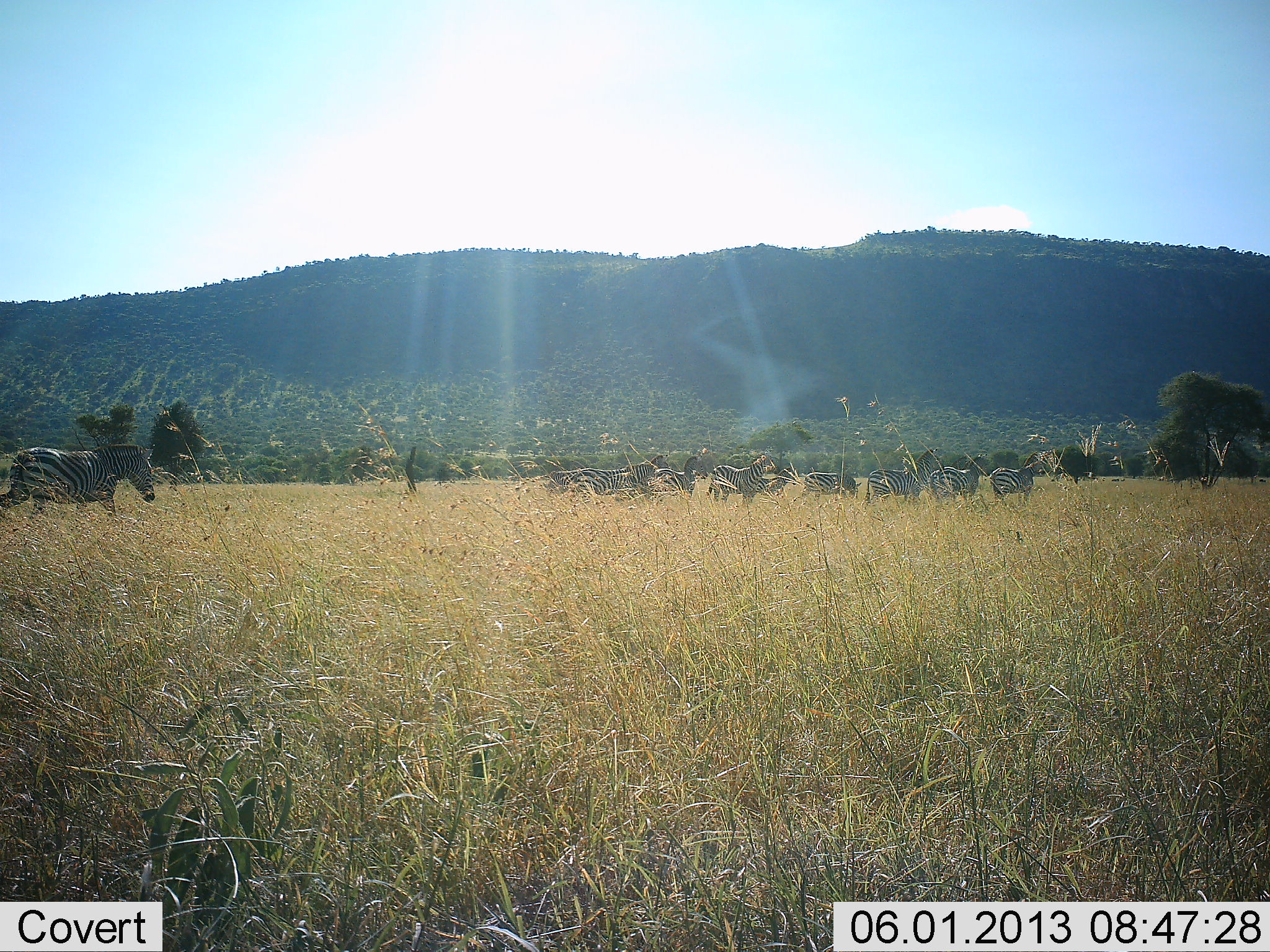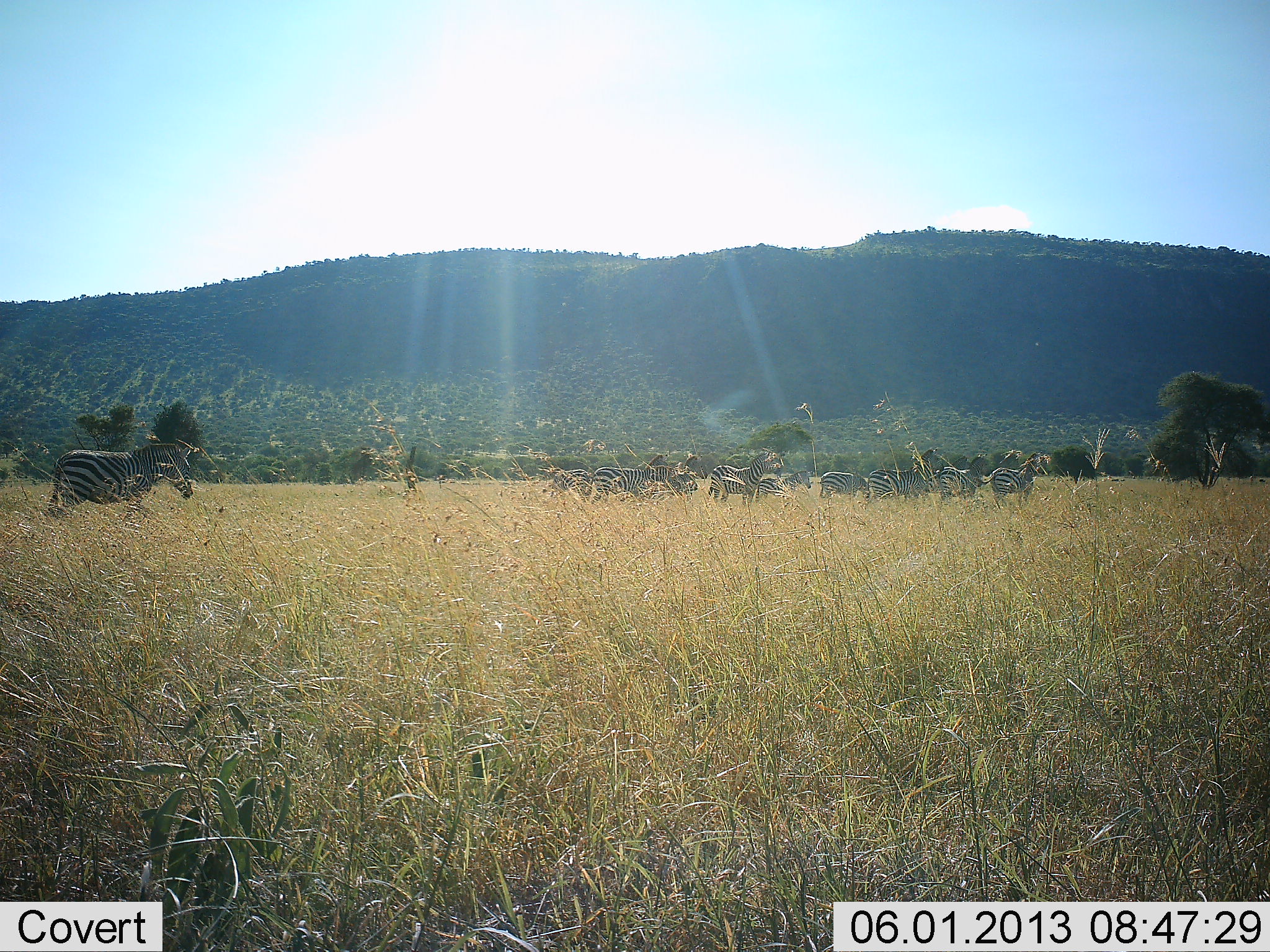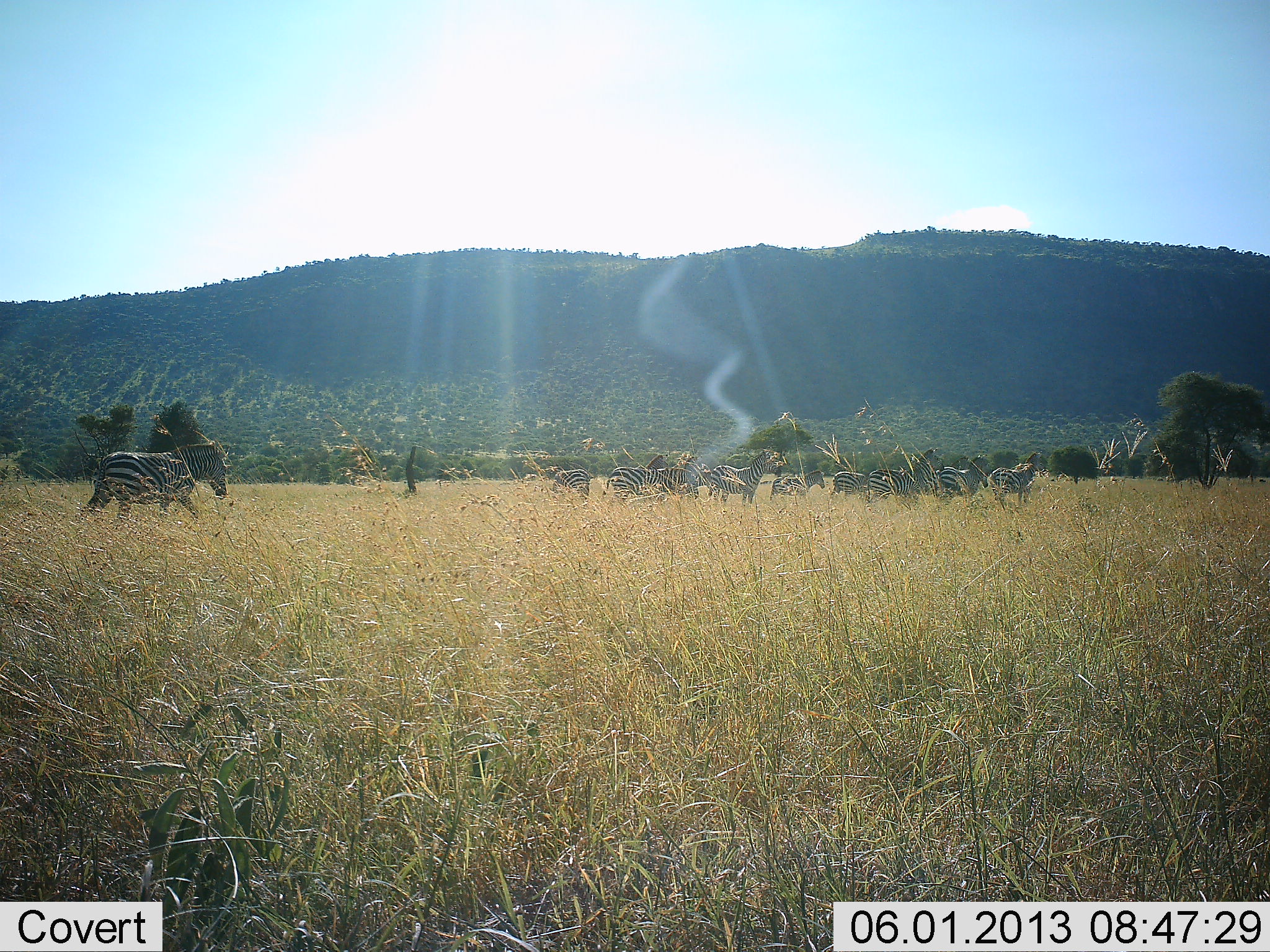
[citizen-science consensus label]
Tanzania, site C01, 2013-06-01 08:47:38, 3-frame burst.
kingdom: Animalia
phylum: Chordata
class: Mammalia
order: Perissodactyla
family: Equidae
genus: Equus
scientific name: Equus quagga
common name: plains zebra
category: zebra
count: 11-50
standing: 59%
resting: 18%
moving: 47%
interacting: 6%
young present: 0%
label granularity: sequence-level